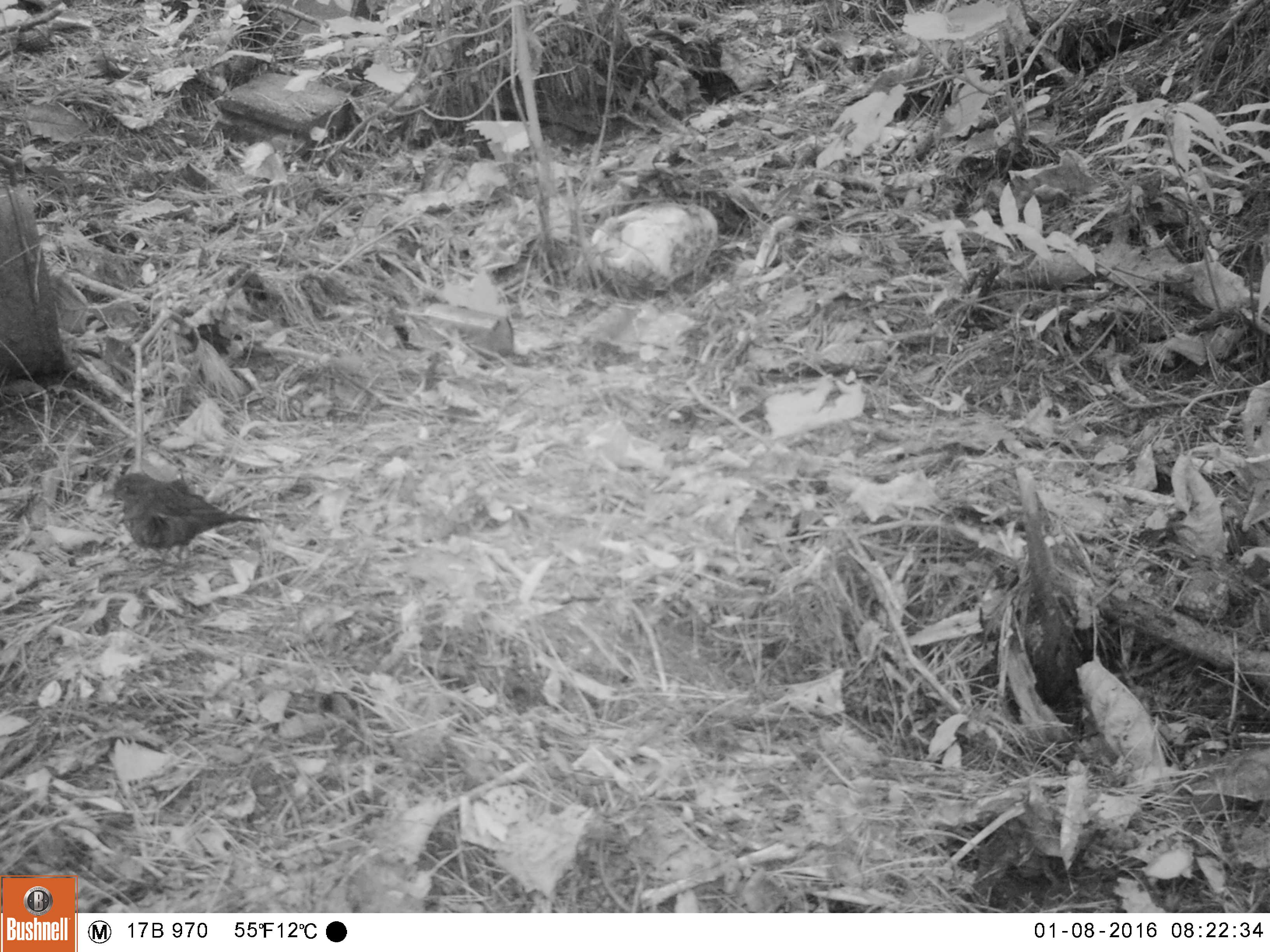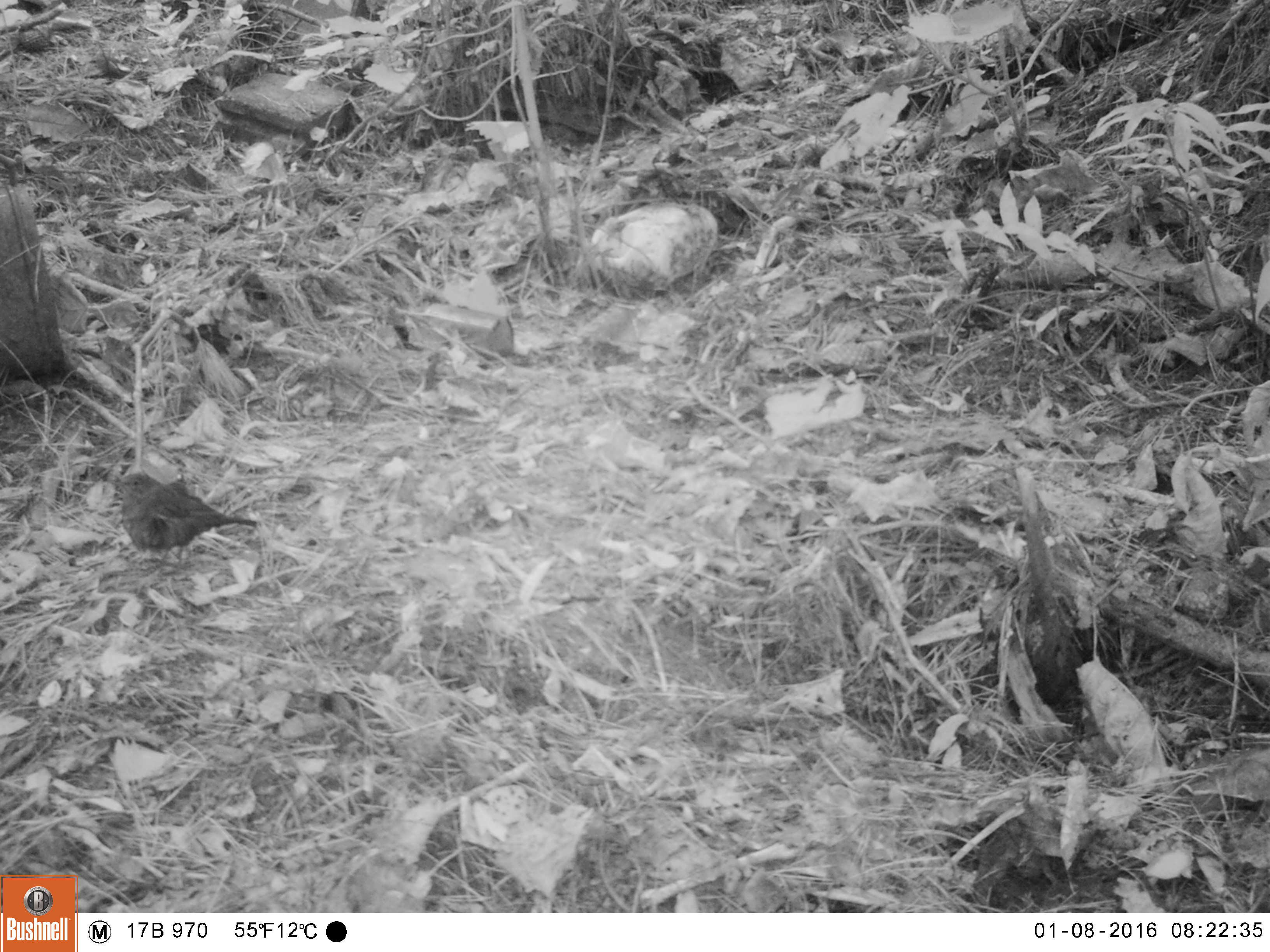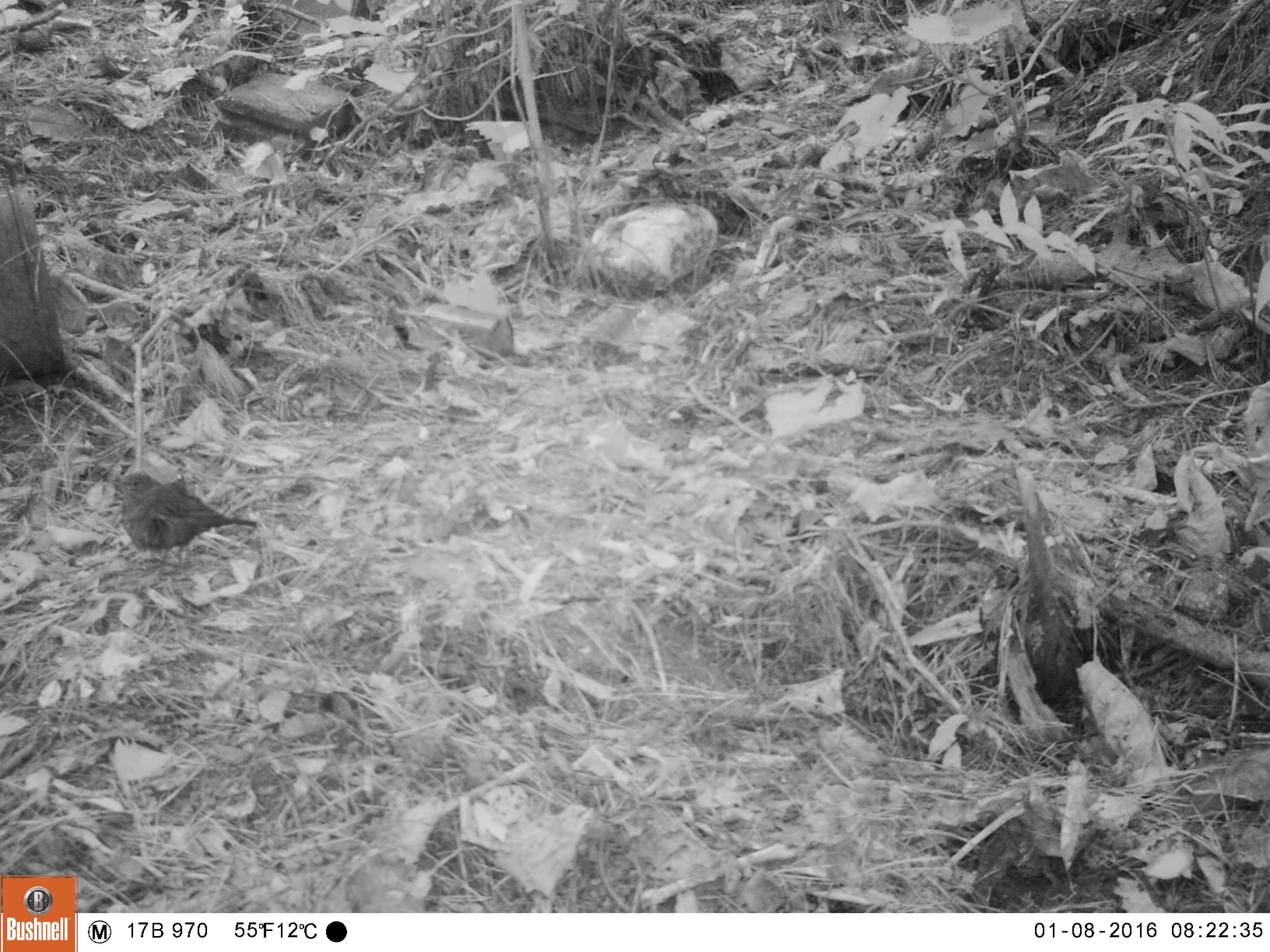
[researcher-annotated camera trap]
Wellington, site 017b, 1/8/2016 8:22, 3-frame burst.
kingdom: Animalia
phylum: Chordata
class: Aves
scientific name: Aves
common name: bird